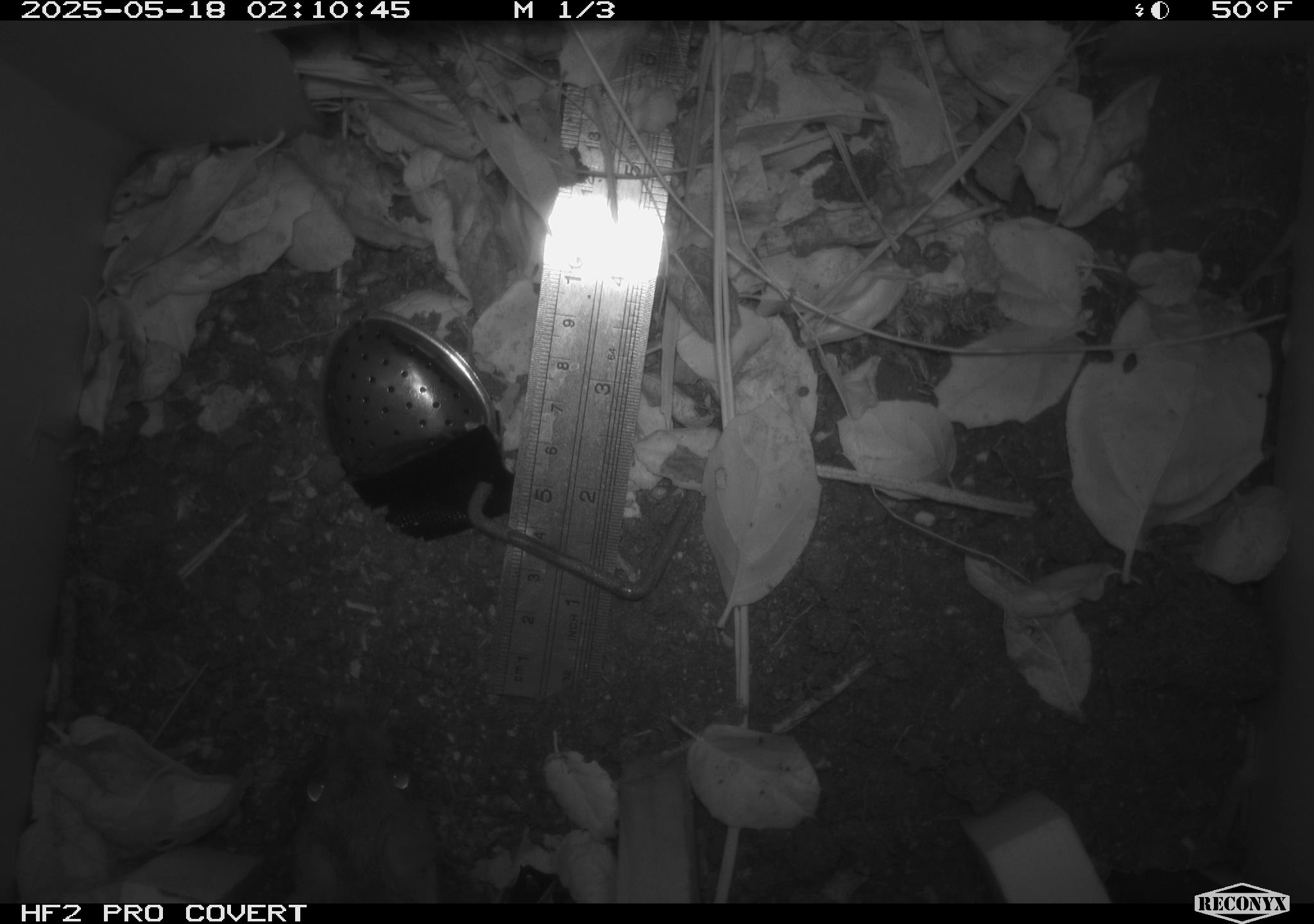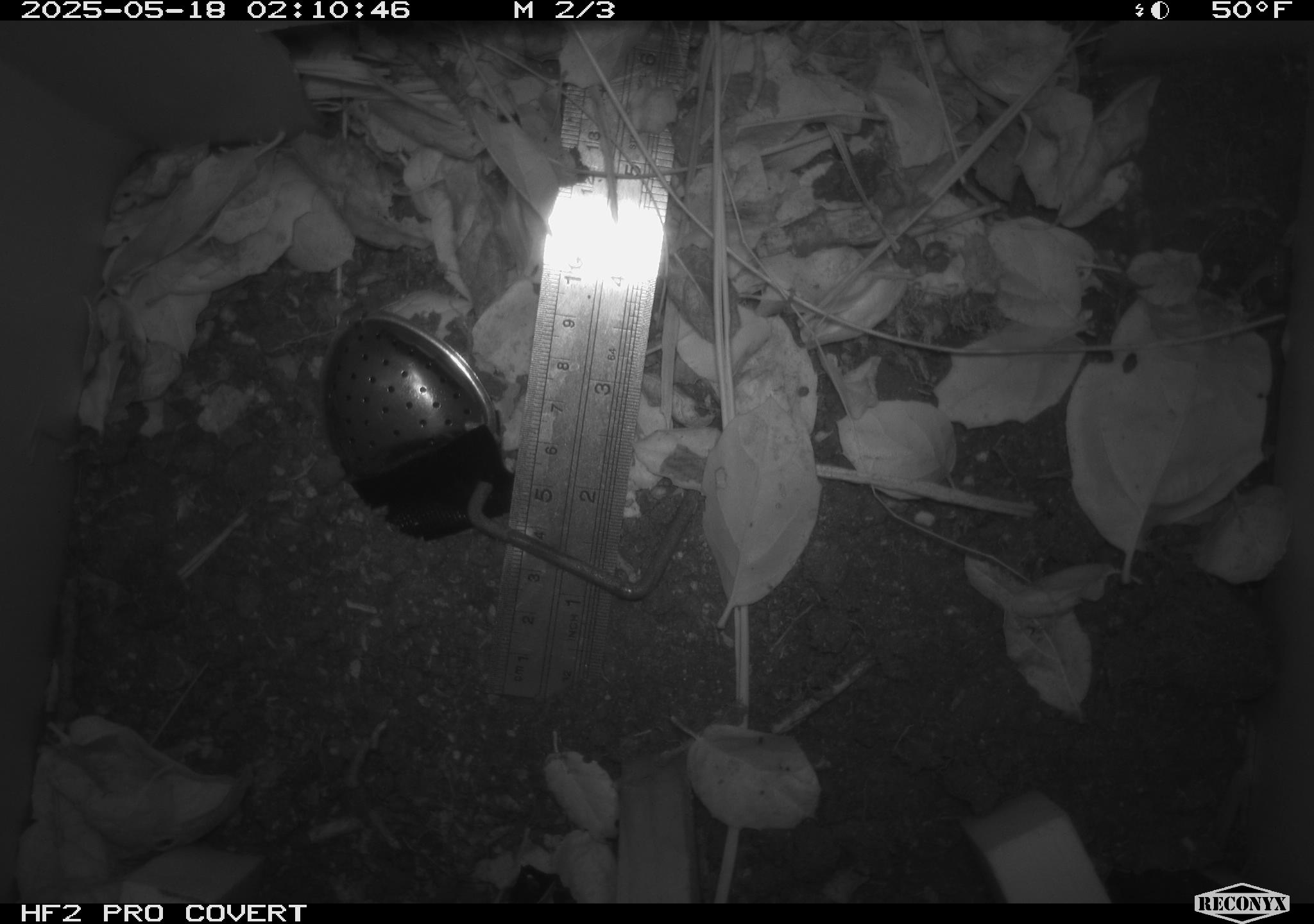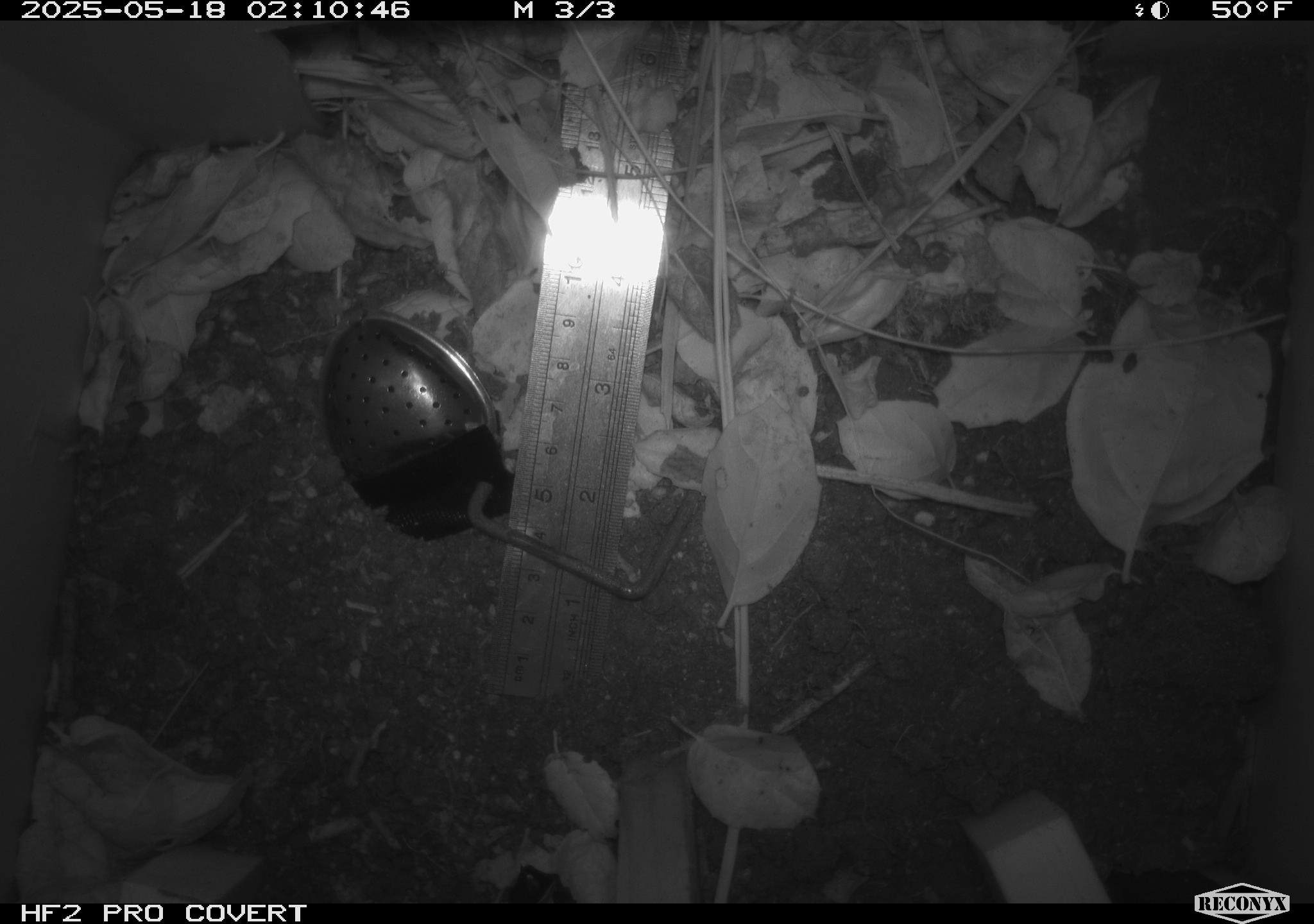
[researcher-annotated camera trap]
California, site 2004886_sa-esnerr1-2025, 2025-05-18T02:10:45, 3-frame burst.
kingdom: Animalia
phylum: Chordata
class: Mammalia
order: Rodentia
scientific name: Rodentia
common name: rodent